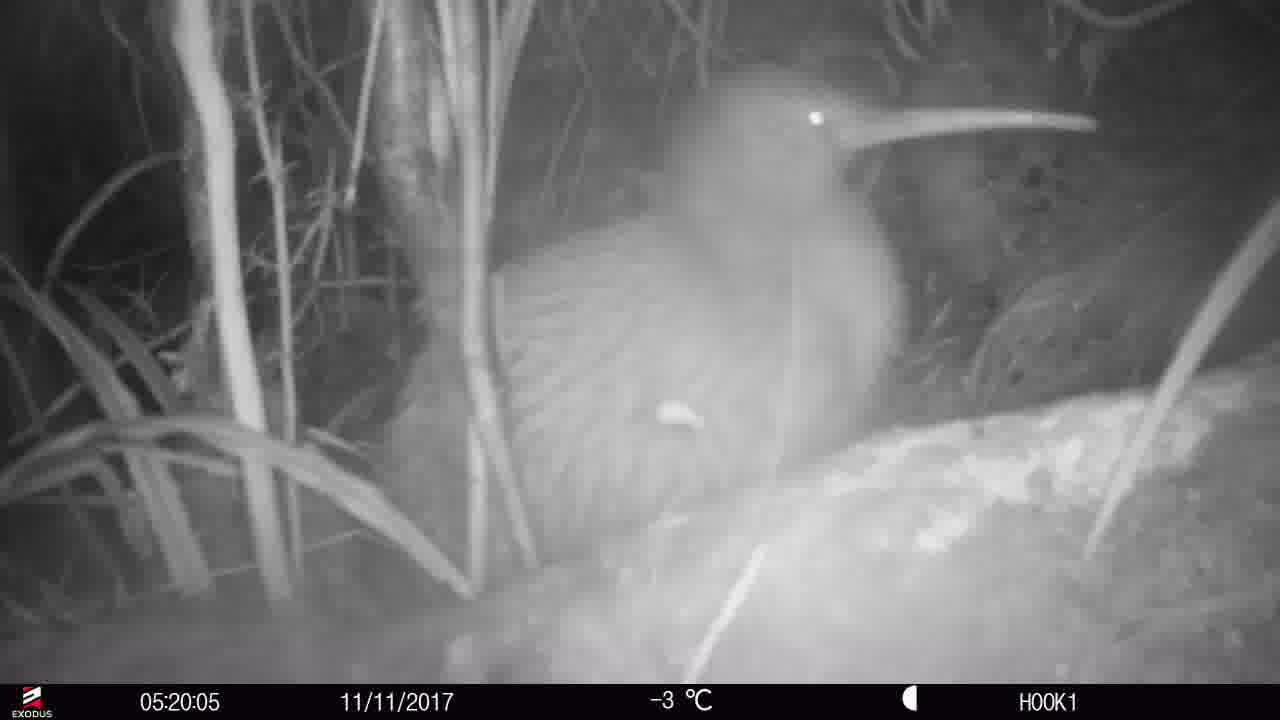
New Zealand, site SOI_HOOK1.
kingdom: Animalia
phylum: Chordata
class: Aves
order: Apterygiformes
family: Apterygidae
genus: Apteryx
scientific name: Apteryx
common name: kiwi